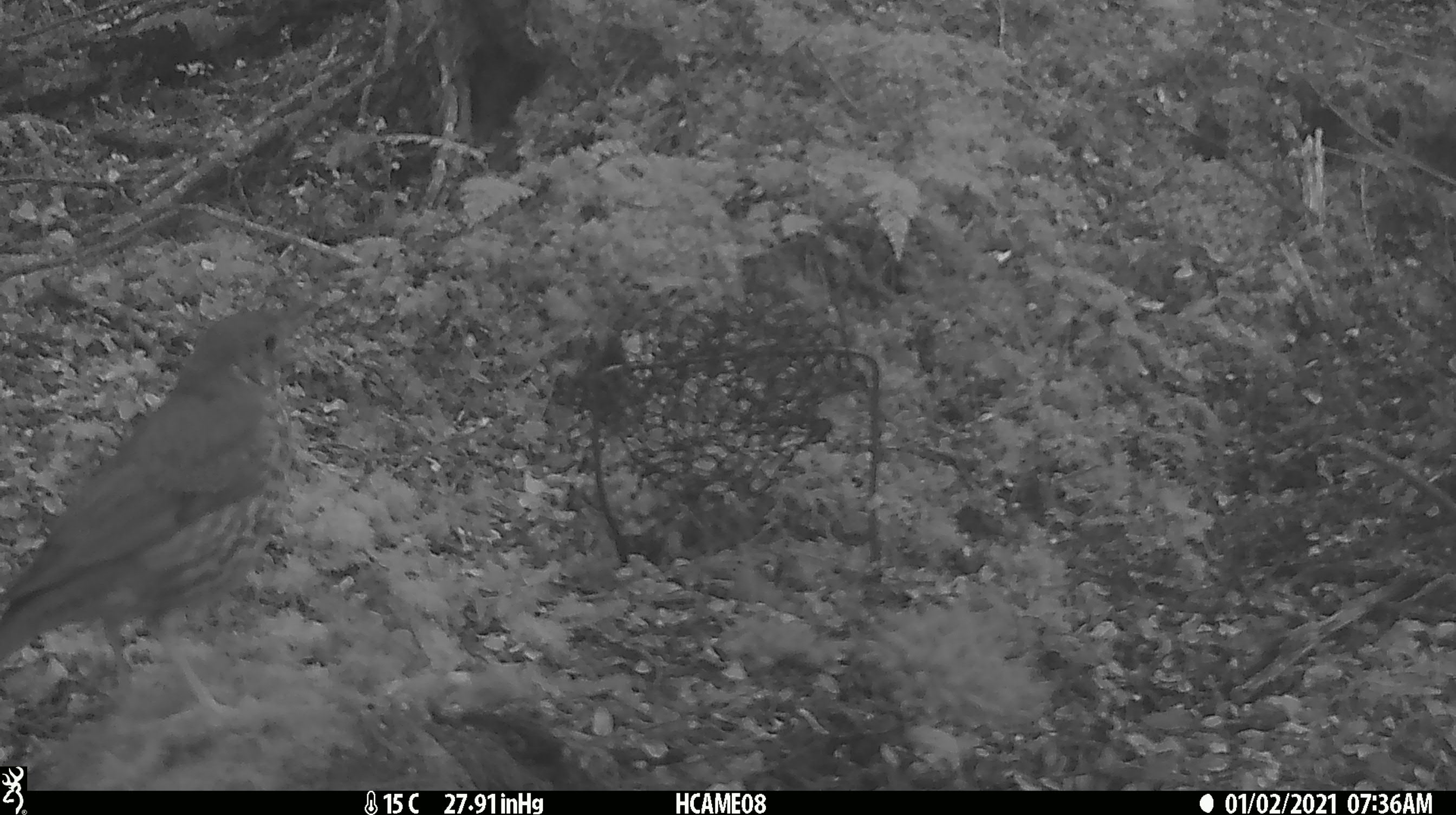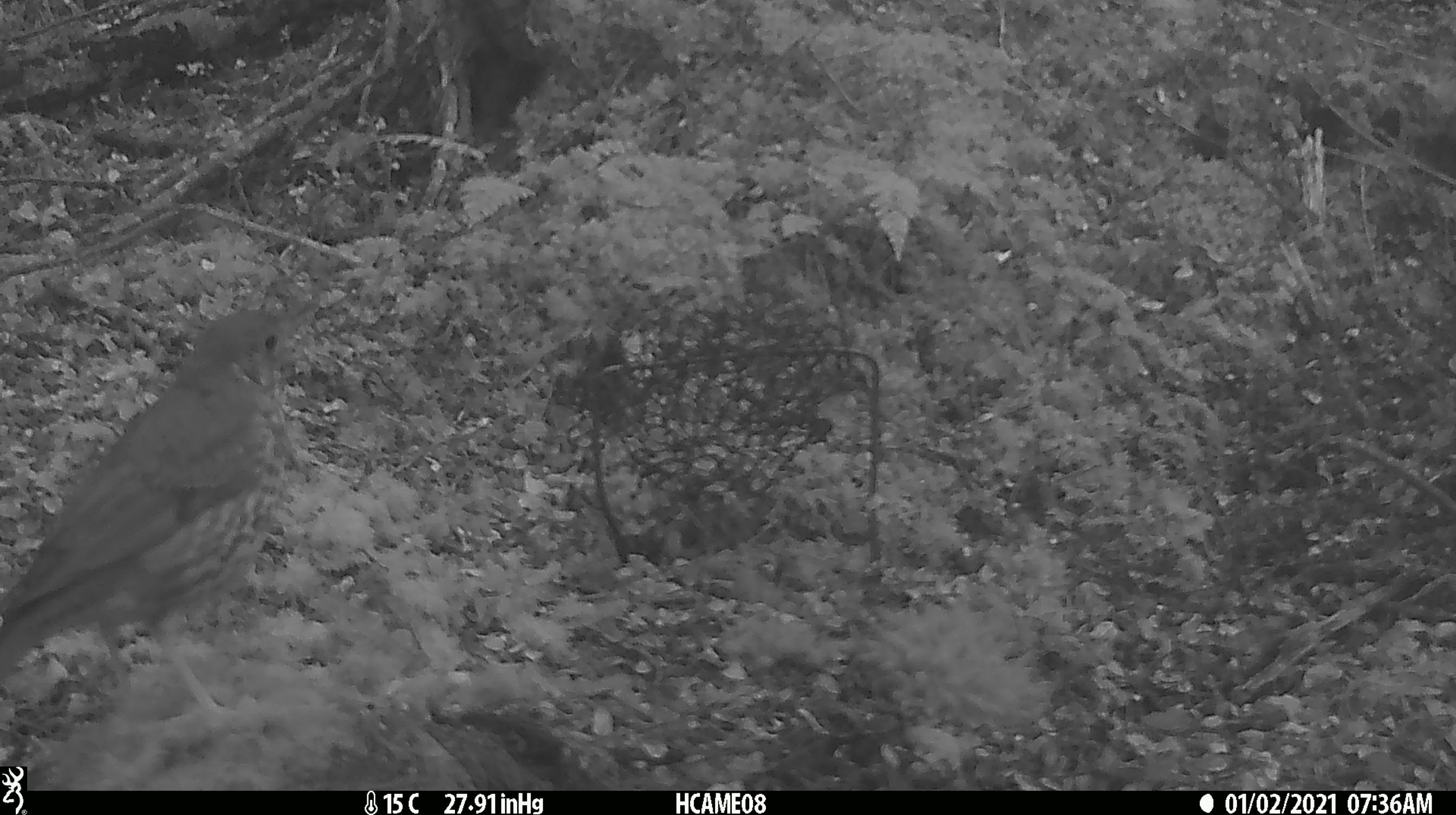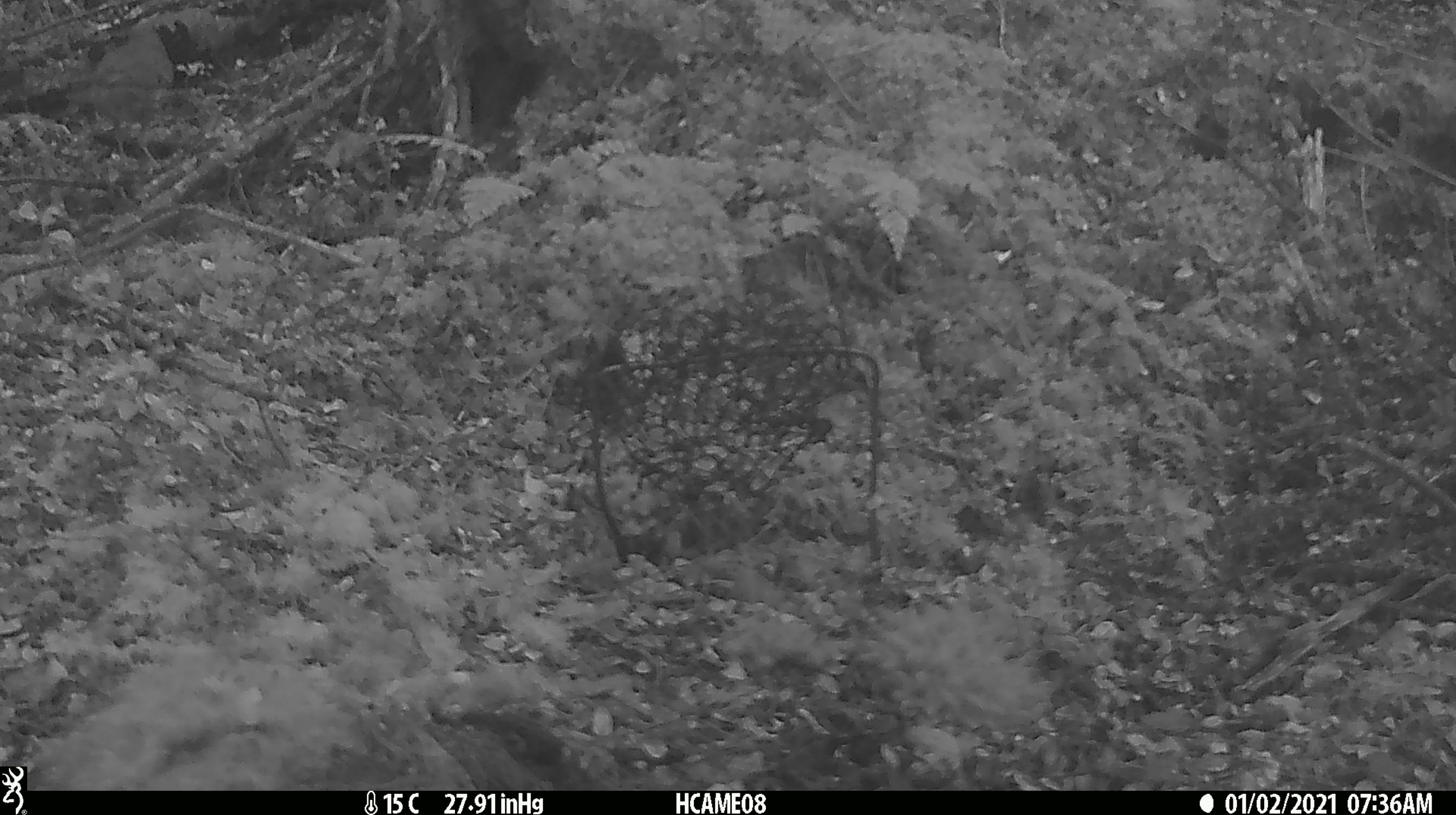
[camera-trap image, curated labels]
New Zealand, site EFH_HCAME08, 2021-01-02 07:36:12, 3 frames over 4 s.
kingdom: Animalia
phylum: Chordata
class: Aves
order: Passeriformes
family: Turdidae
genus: Turdus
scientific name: Turdus philomelos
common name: song thrush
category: thrush